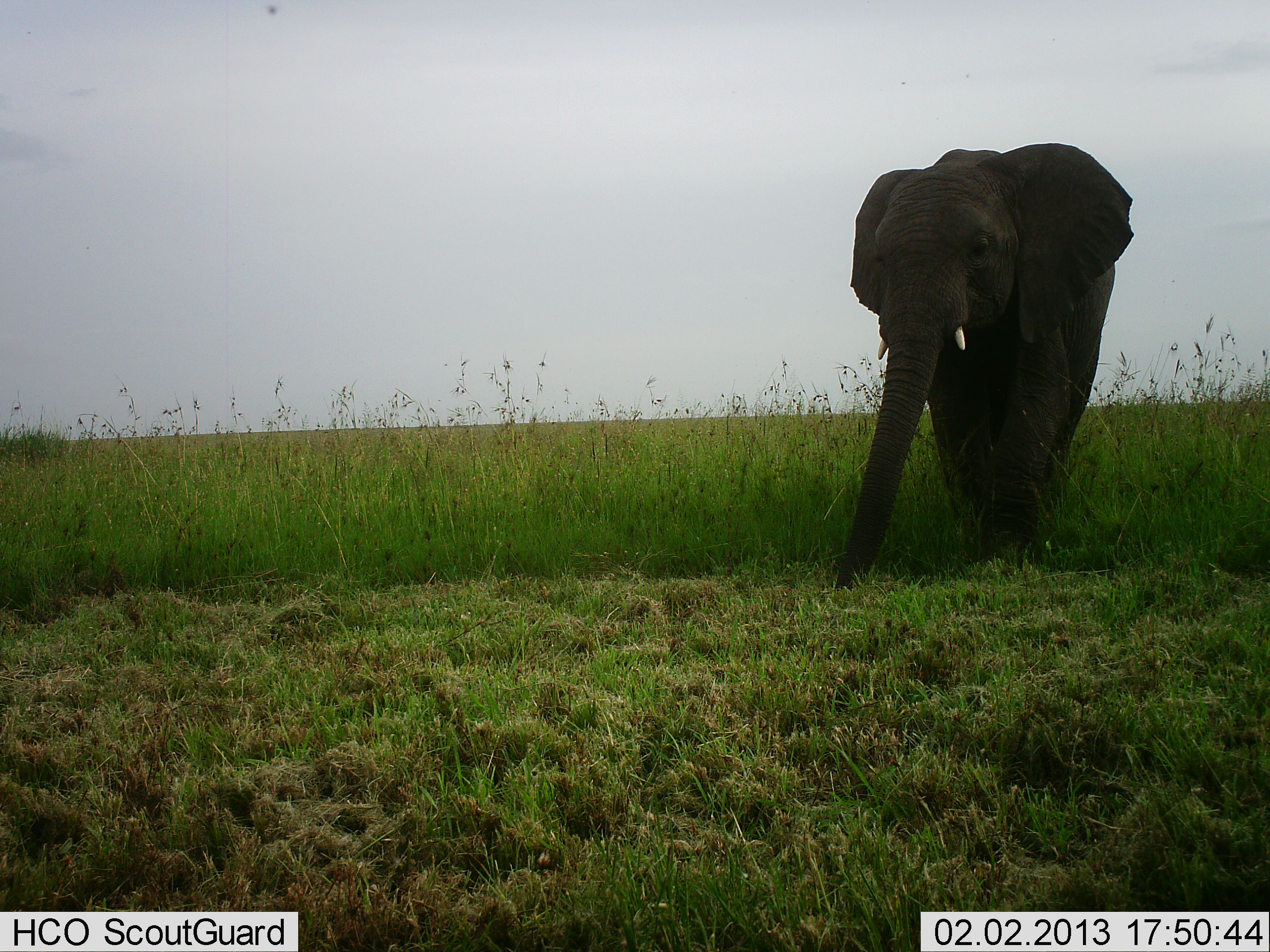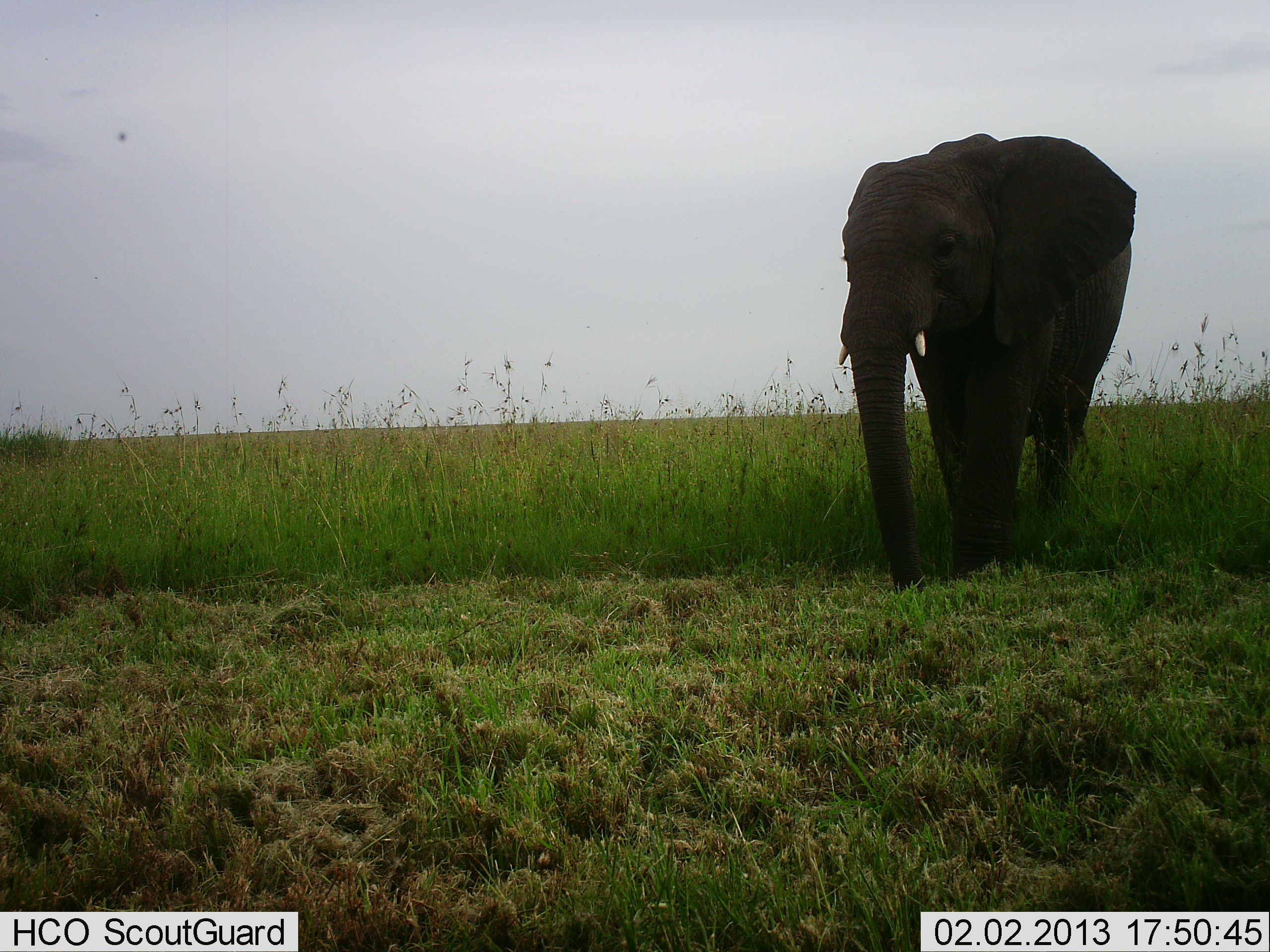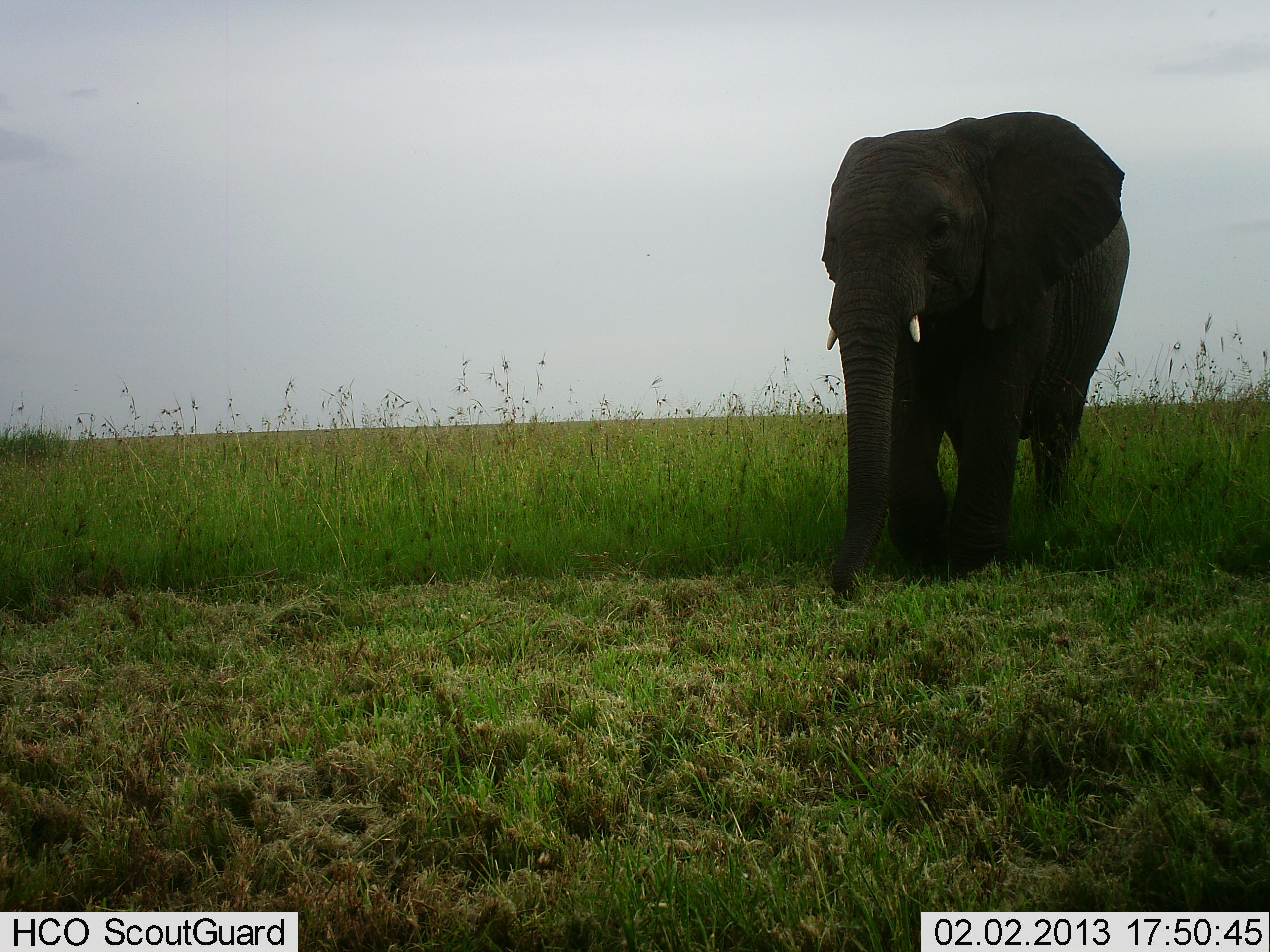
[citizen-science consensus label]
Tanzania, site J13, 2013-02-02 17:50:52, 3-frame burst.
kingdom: Animalia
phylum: Chordata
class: Mammalia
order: Proboscidea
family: Elephantidae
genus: Loxodonta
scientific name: Loxodonta africana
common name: african bush elephant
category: elephant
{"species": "elephant (african bush elephant) (Loxodonta africana)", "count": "1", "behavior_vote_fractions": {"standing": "11%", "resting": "0%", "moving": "100%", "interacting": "0%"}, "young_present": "0%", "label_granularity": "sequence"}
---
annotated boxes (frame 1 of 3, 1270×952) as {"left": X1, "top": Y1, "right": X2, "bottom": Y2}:
animal: {"left": 833, "top": 142, "right": 1135, "bottom": 592}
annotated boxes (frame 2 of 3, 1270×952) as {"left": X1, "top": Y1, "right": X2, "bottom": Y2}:
animal: {"left": 839, "top": 133, "right": 1138, "bottom": 593}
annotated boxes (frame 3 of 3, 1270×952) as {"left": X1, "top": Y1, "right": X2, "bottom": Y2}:
animal: {"left": 821, "top": 111, "right": 1131, "bottom": 605}